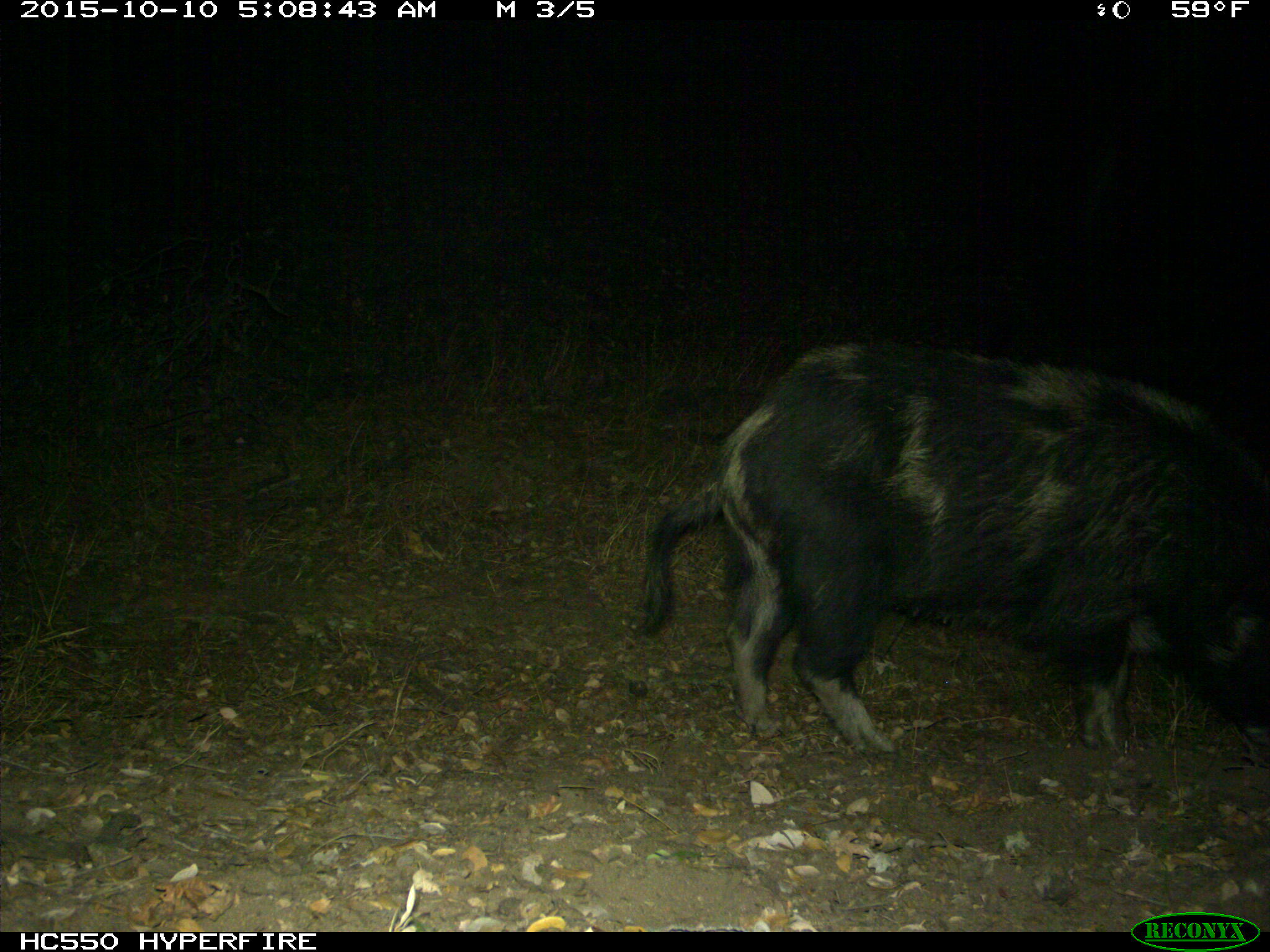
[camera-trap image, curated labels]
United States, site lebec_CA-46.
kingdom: Animalia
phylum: Chordata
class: Mammalia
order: Artiodactyla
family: Suidae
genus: Sus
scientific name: Sus scrofa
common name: wild boar